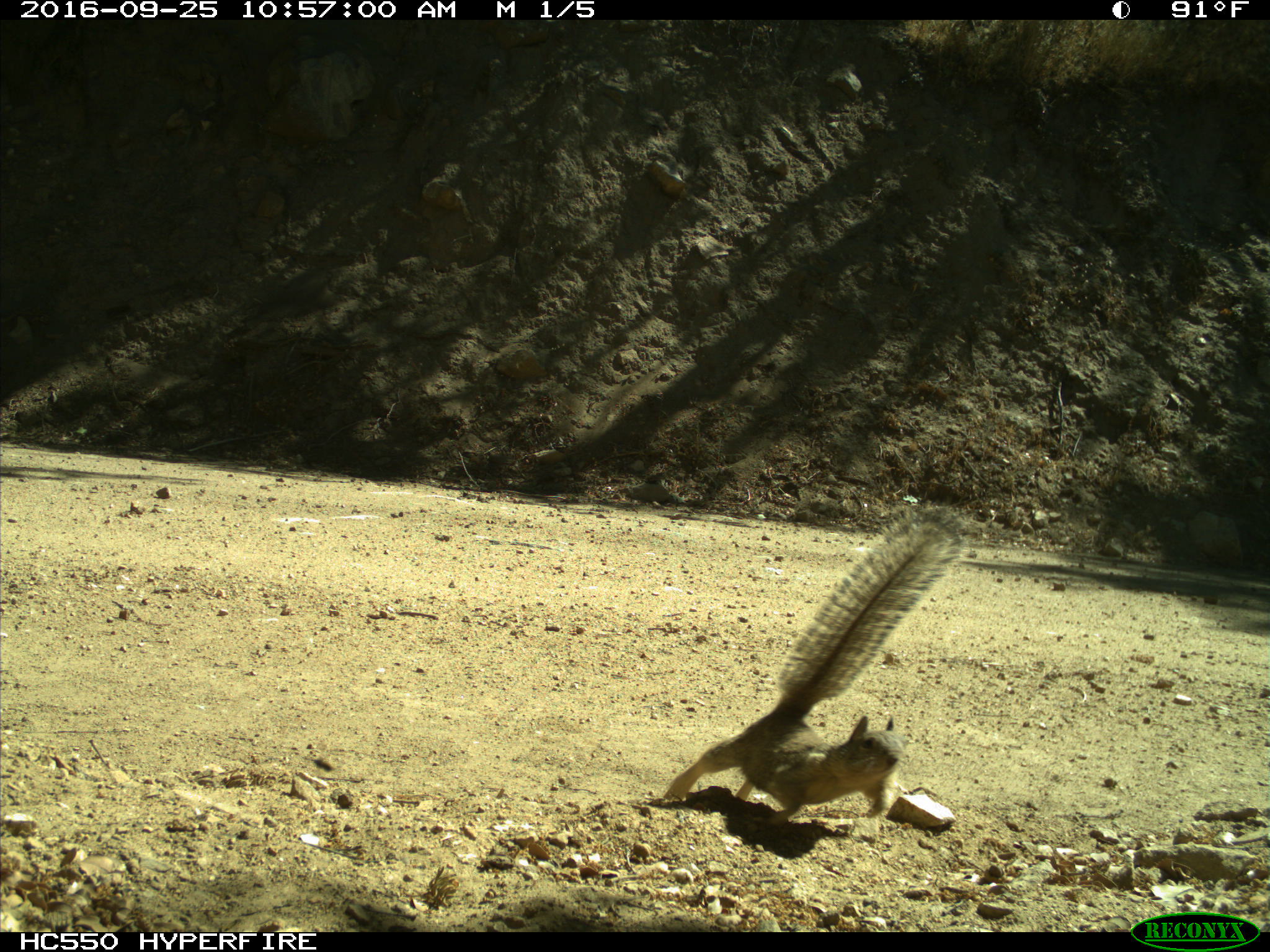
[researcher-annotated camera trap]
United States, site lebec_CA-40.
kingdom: Animalia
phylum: Chordata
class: Mammalia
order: Rodentia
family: Sciuridae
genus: Otospermophilus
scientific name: Otospermophilus beecheyi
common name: california ground squirrel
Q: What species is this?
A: Otospermophilus beecheyi (california ground squirrel).